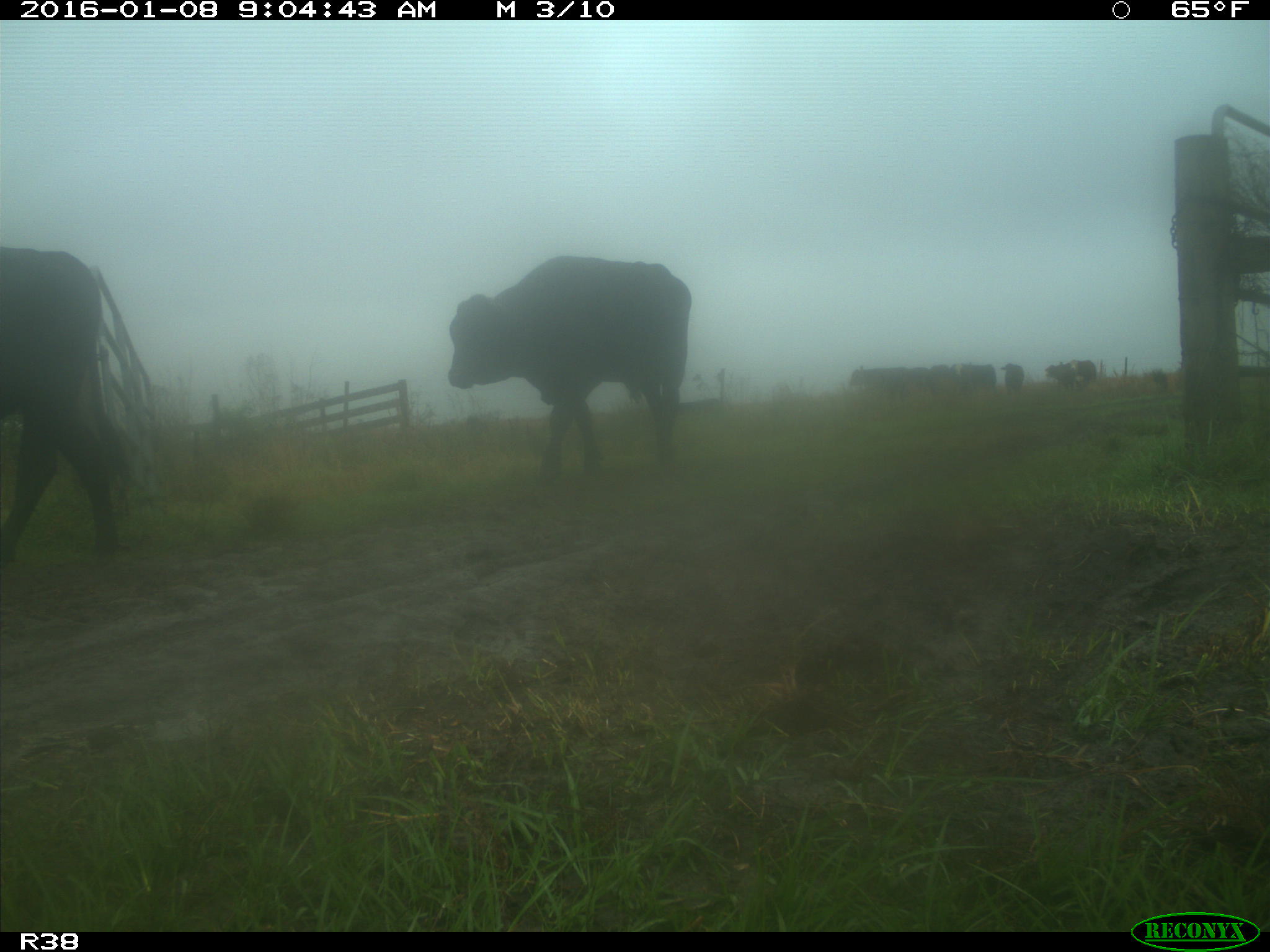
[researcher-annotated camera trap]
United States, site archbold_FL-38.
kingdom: Animalia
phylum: Chordata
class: Mammalia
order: Artiodactyla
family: Bovidae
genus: Bos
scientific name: Bos taurus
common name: domestic cow